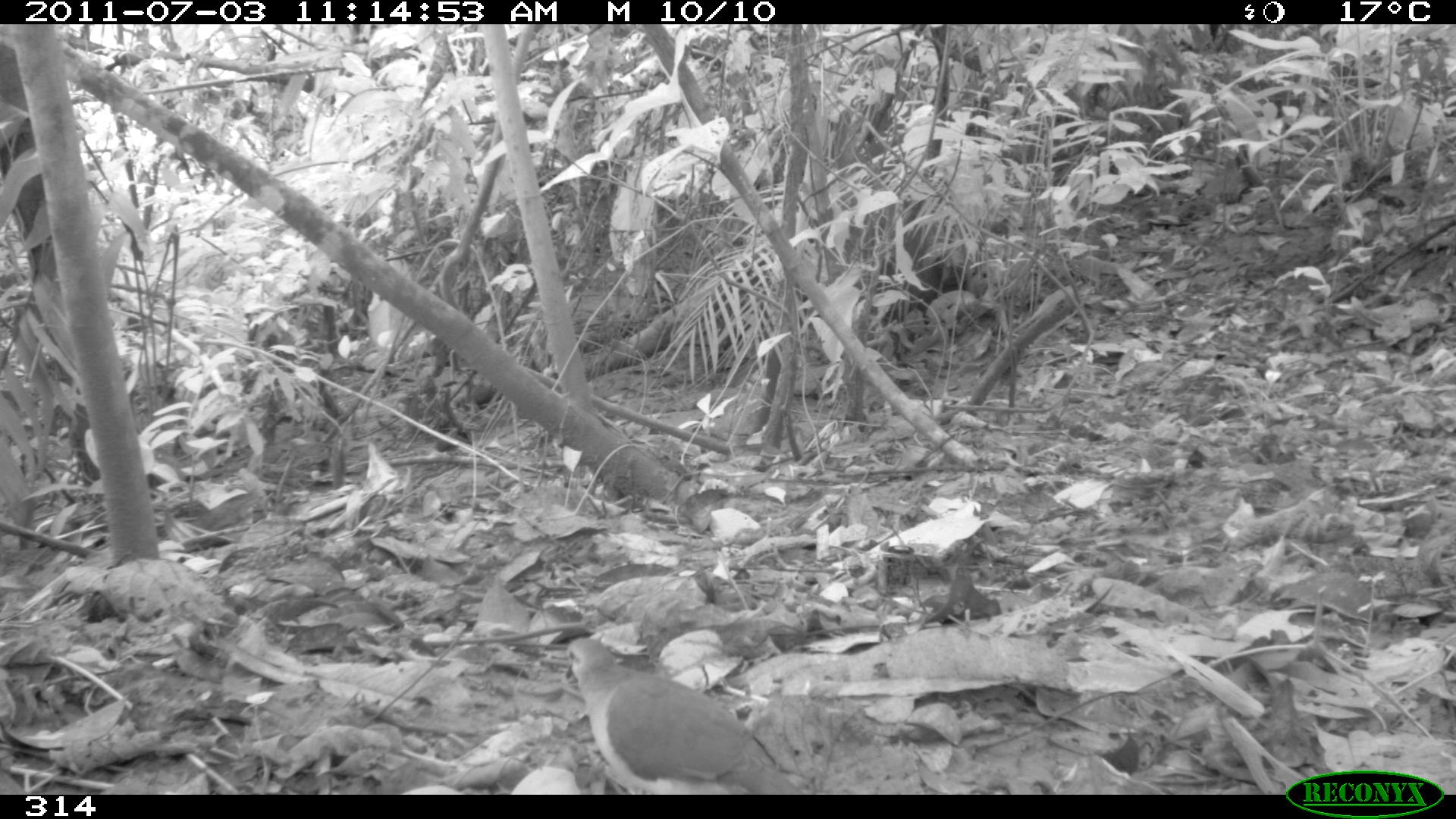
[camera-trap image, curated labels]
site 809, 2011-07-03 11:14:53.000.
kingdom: Animalia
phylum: Chordata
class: Aves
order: Columbiformes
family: Columbidae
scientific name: Columbidae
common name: dove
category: paloma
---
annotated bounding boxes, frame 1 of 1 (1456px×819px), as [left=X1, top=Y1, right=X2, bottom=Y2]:
paloma: [left=563, top=636, right=801, bottom=794]